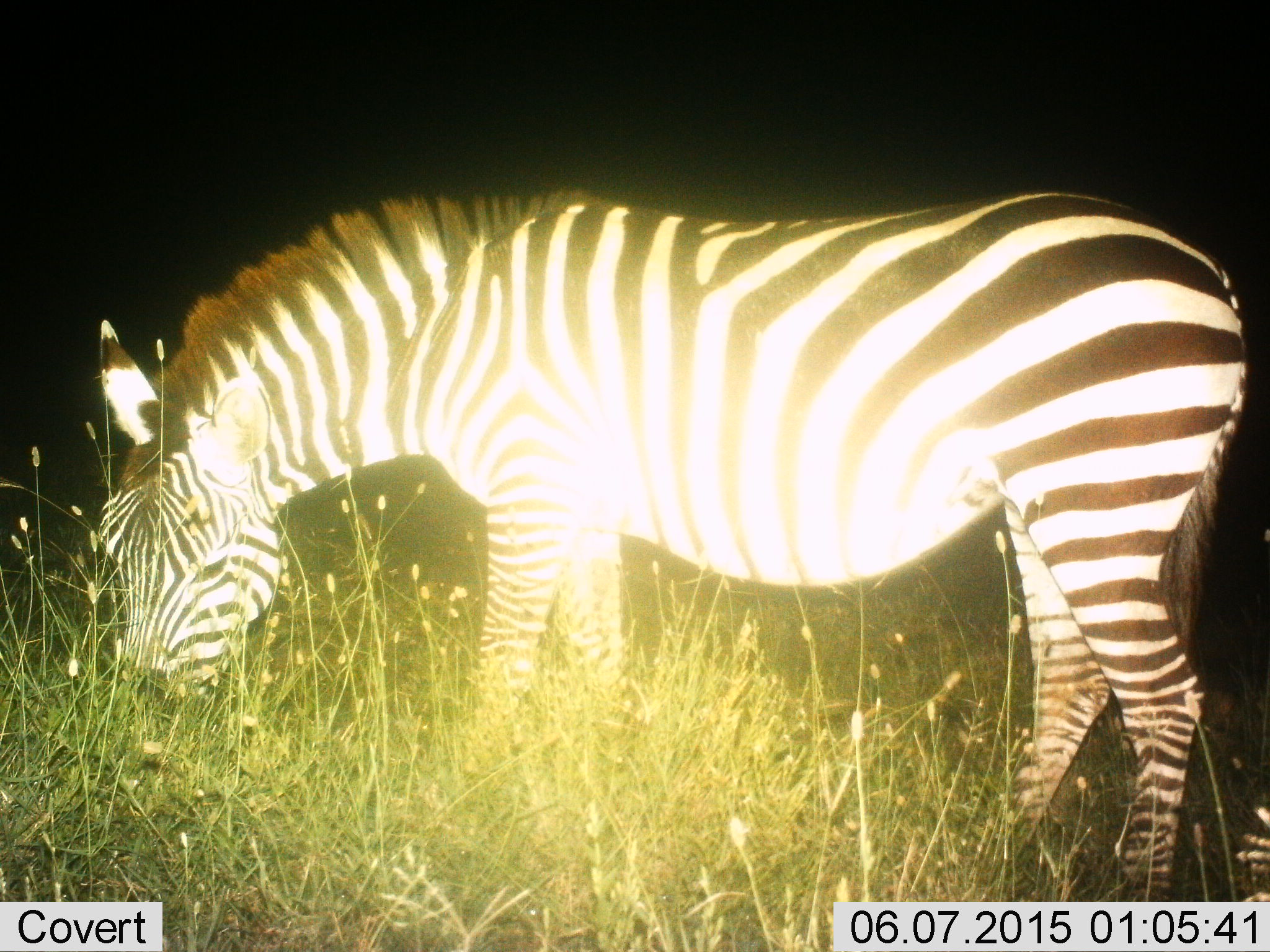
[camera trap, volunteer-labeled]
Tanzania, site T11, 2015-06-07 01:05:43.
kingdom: Animalia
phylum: Chordata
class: Mammalia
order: Perissodactyla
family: Equidae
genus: Equus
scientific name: Equus quagga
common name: plains zebra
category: zebra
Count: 1.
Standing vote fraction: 10%.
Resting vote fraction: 0%.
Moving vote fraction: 0%.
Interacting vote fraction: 0%.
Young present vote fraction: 0%.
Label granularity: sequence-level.